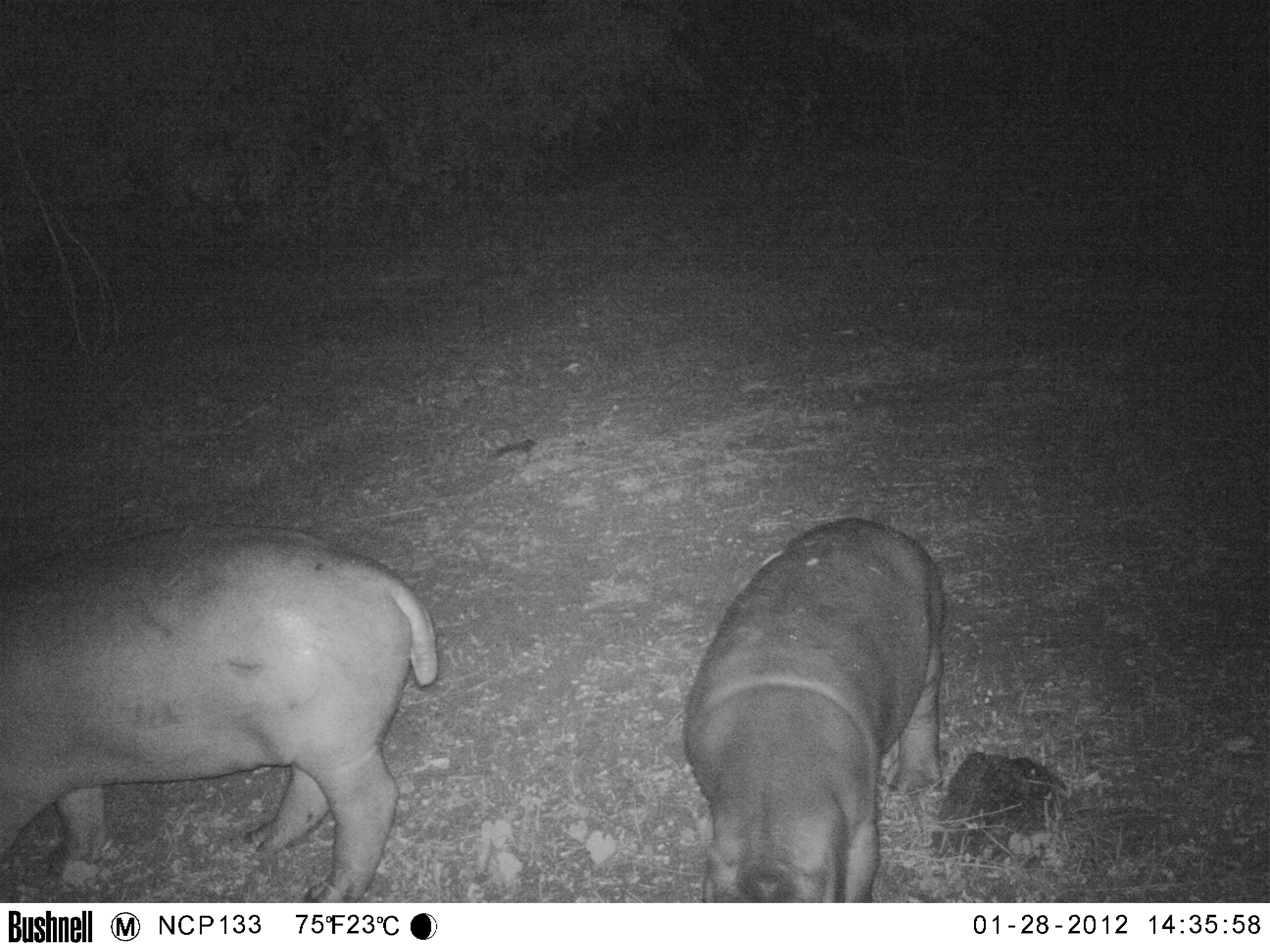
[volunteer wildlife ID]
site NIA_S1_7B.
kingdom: Animalia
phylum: Chordata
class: Mammalia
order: Artiodactyla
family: Hippopotamidae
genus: Hippopotamus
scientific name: Hippopotamus amphibius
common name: hippopotamus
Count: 2.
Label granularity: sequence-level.